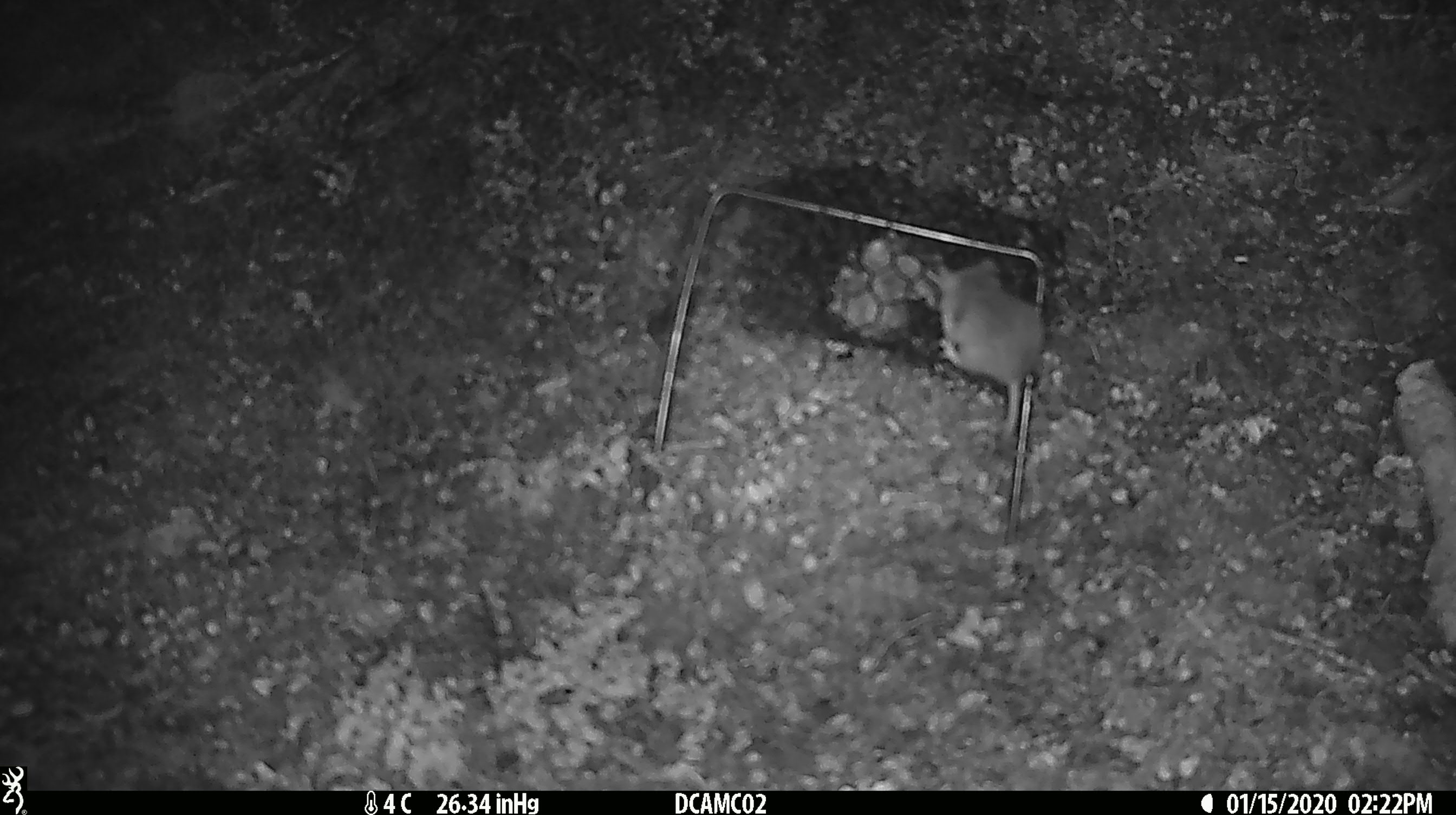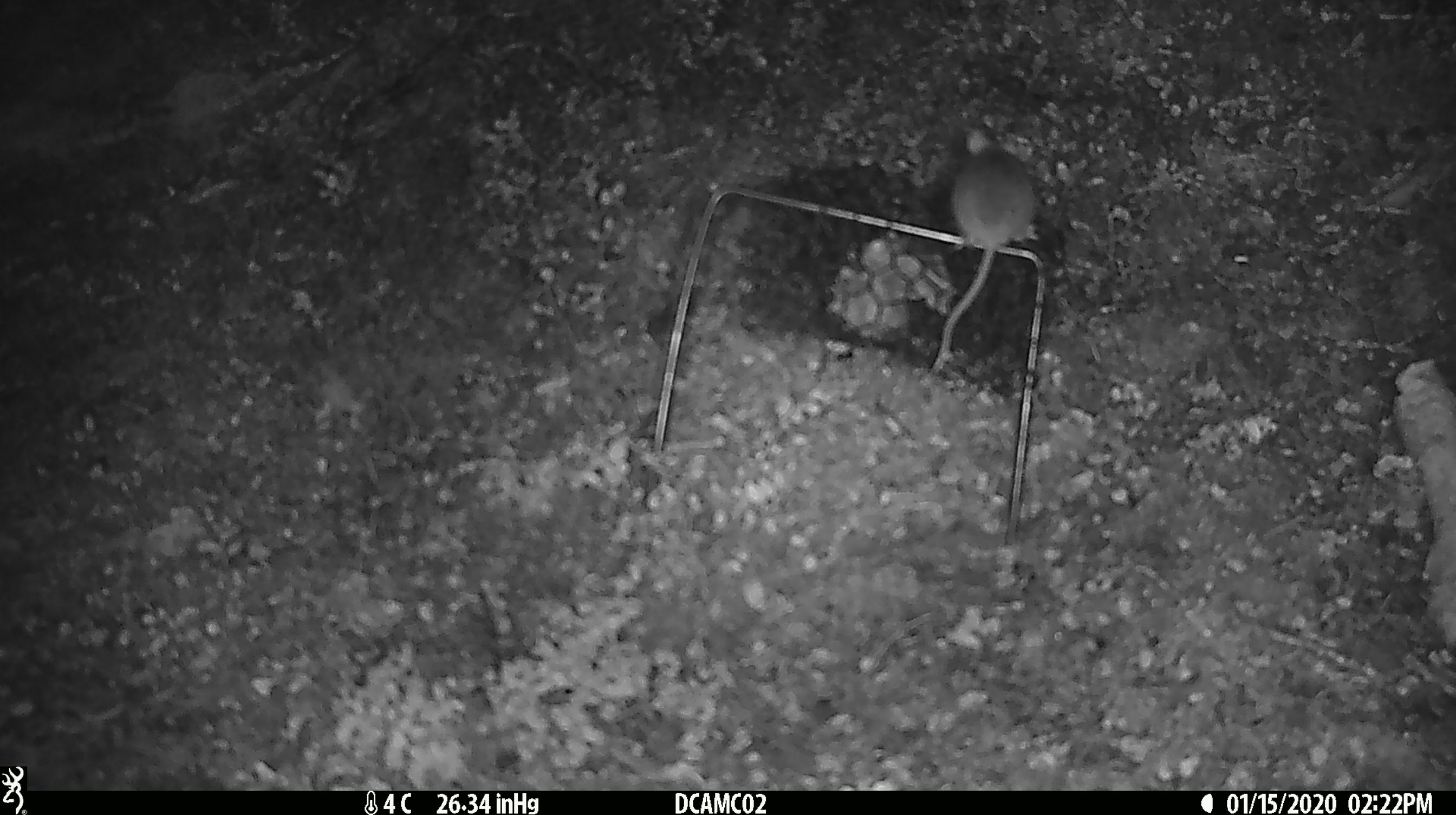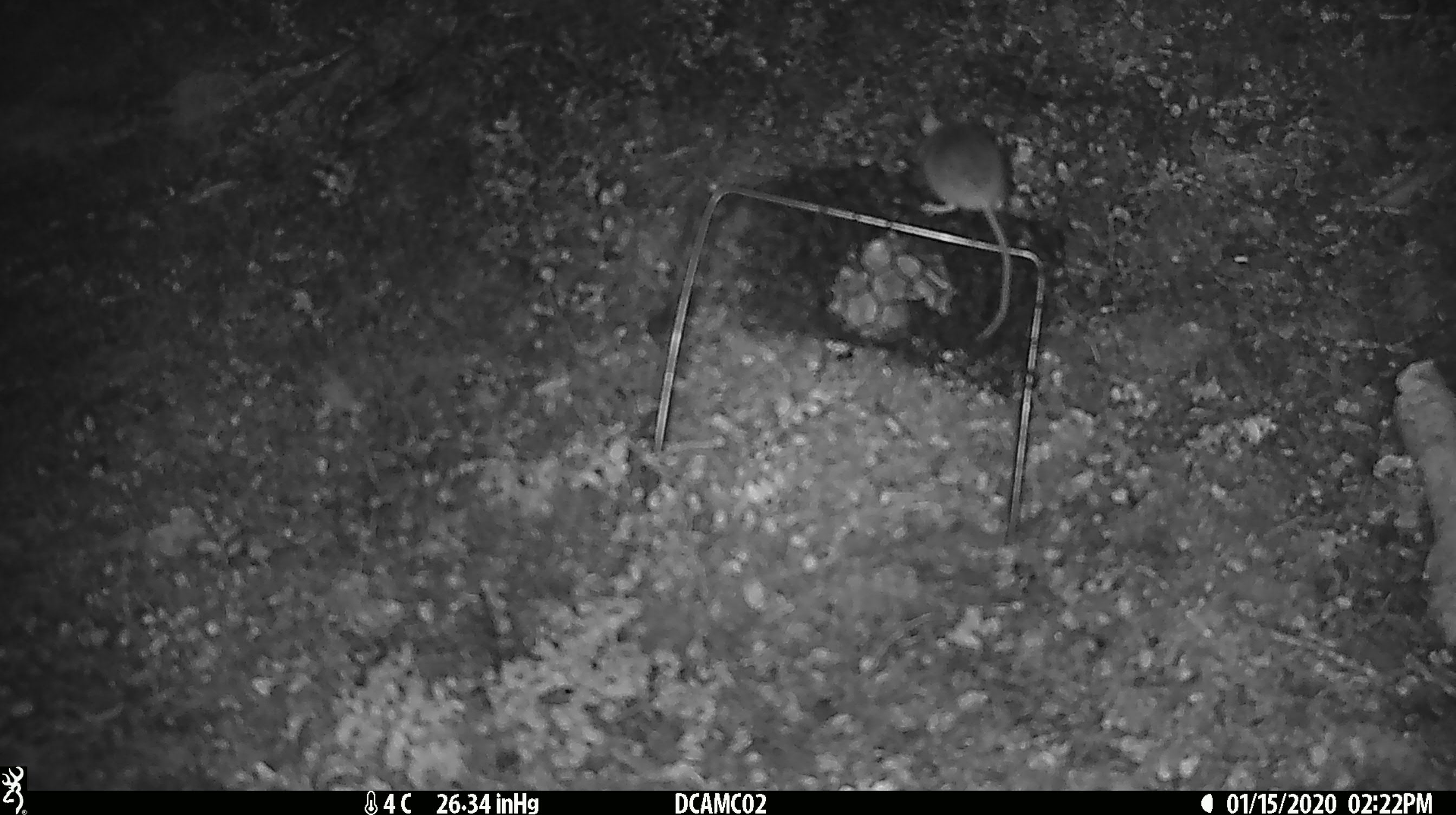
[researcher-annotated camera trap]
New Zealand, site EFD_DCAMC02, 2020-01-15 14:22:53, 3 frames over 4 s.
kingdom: Animalia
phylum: Chordata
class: Mammalia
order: Rodentia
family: Muridae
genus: Mus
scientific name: Mus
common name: mouse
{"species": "mouse (Mus)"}